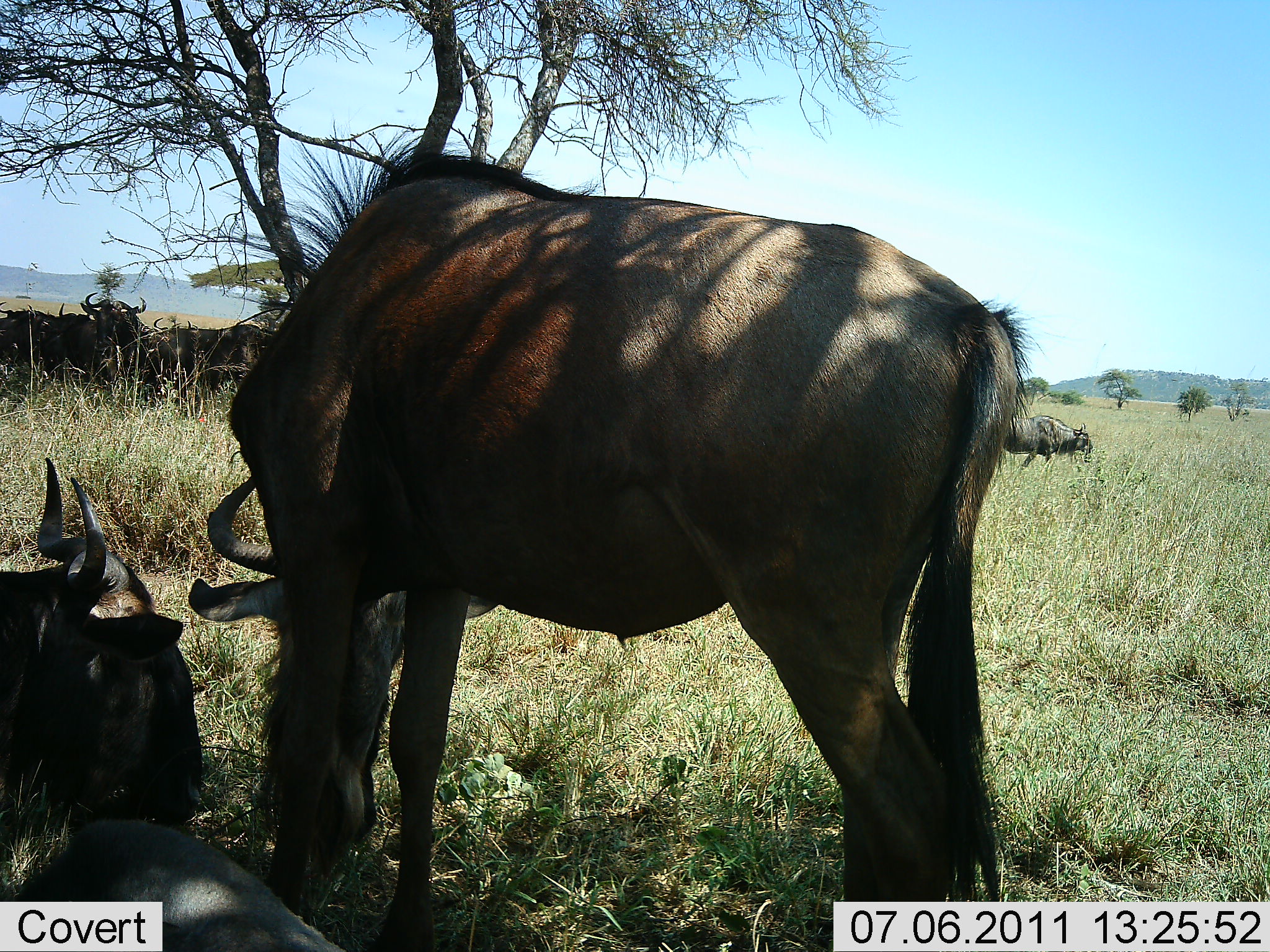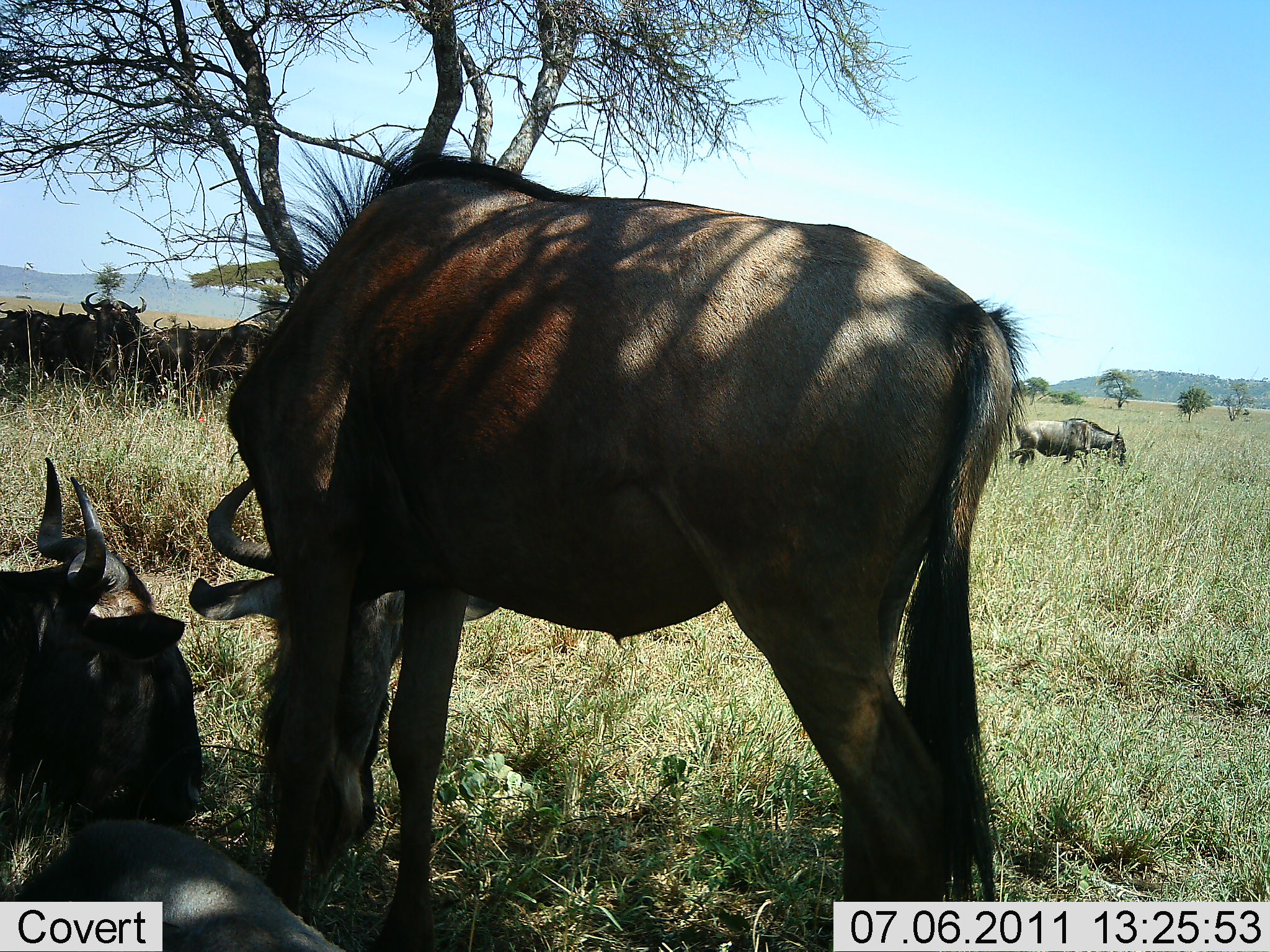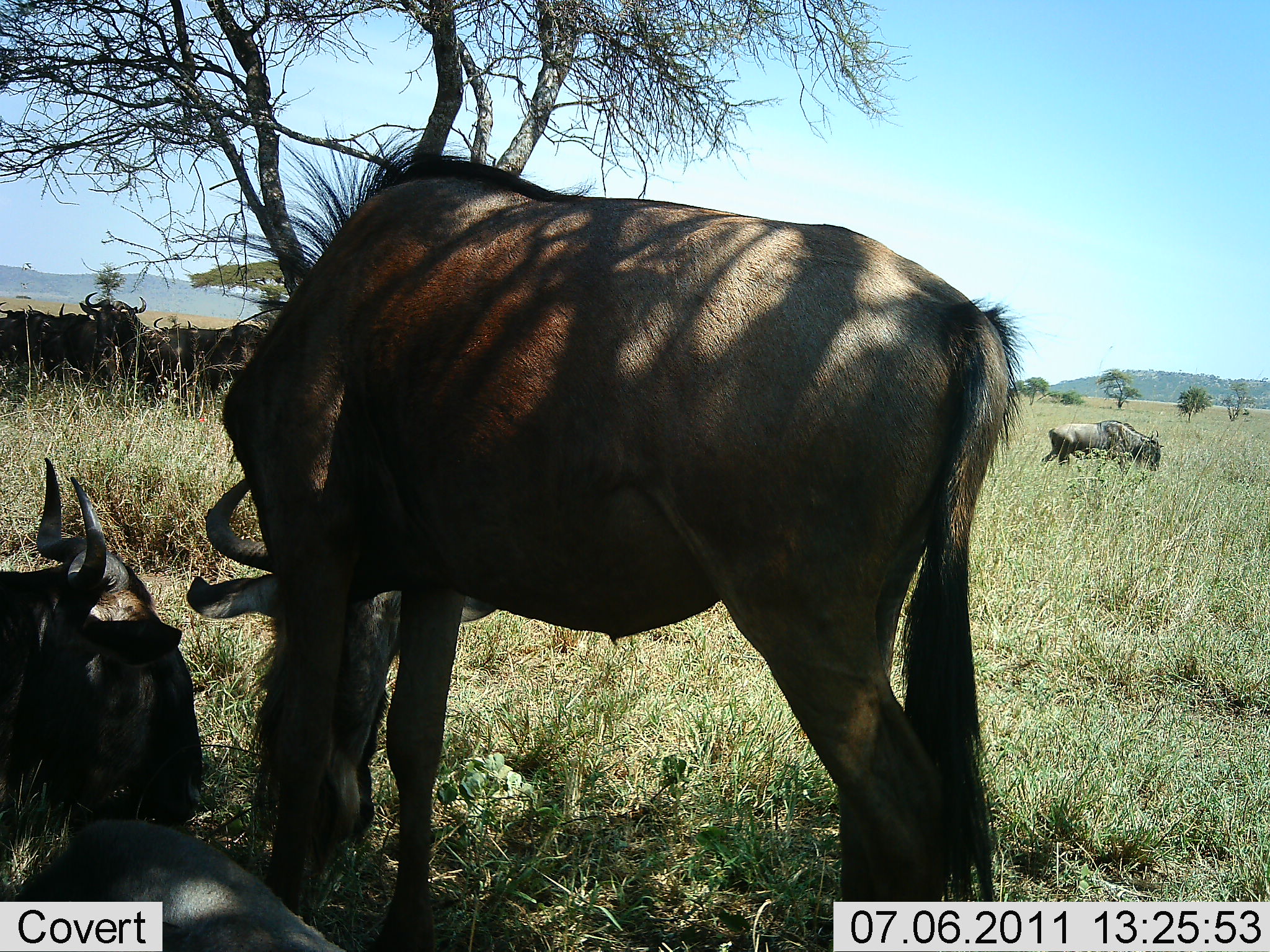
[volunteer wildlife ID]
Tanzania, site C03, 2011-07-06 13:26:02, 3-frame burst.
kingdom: Animalia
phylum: Chordata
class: Mammalia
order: Artiodactyla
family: Bovidae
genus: Connochaetes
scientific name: Connochaetes taurinus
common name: blue wildebeest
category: wildebeest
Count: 8.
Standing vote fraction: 60%.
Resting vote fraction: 100%.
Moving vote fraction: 10%.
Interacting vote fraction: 0%.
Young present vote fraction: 0%.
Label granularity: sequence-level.